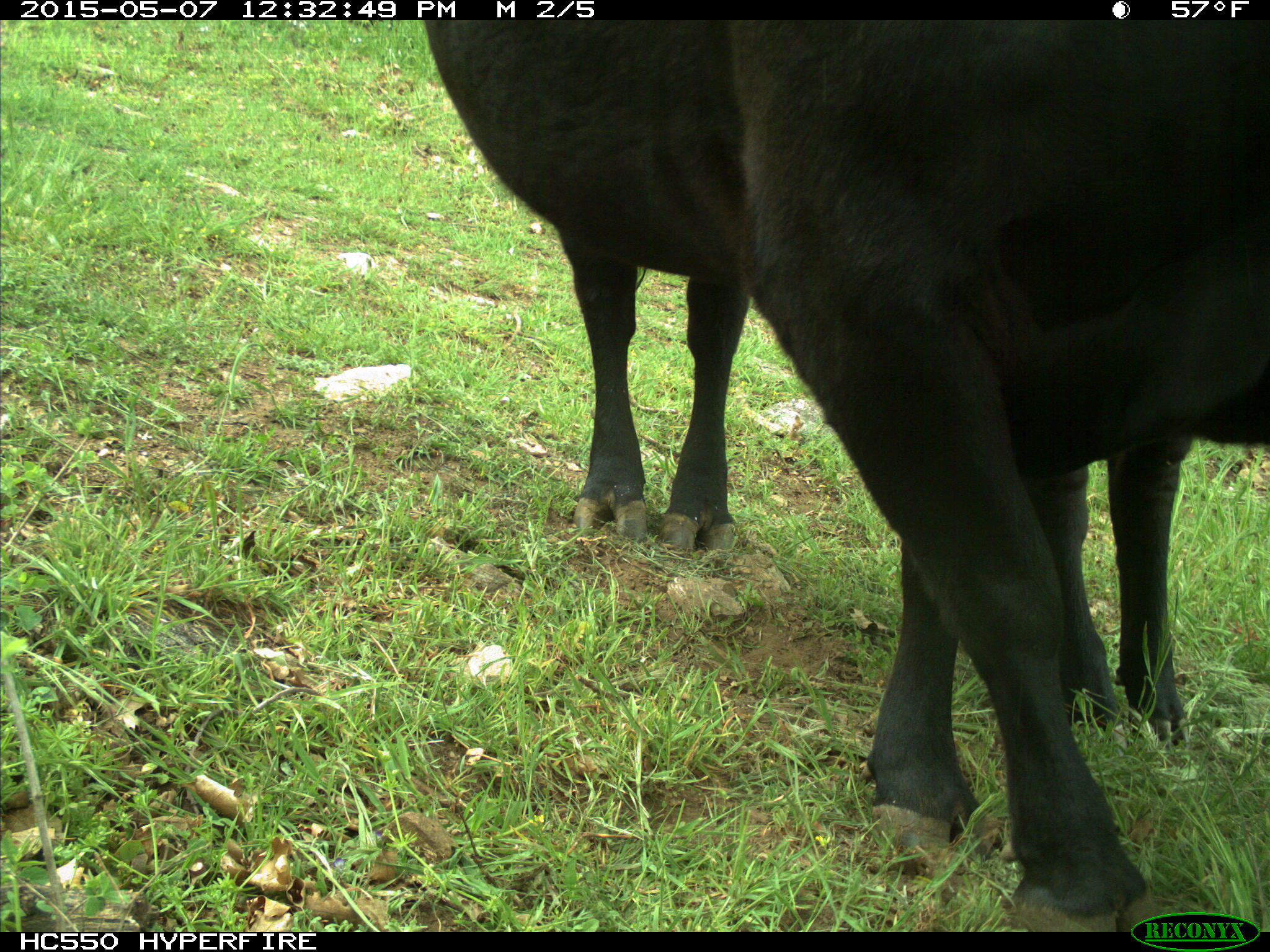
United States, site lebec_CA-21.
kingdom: Animalia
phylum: Chordata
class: Mammalia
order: Artiodactyla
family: Bovidae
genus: Bos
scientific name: Bos taurus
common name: domestic cow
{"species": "Bos taurus (domestic cow)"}